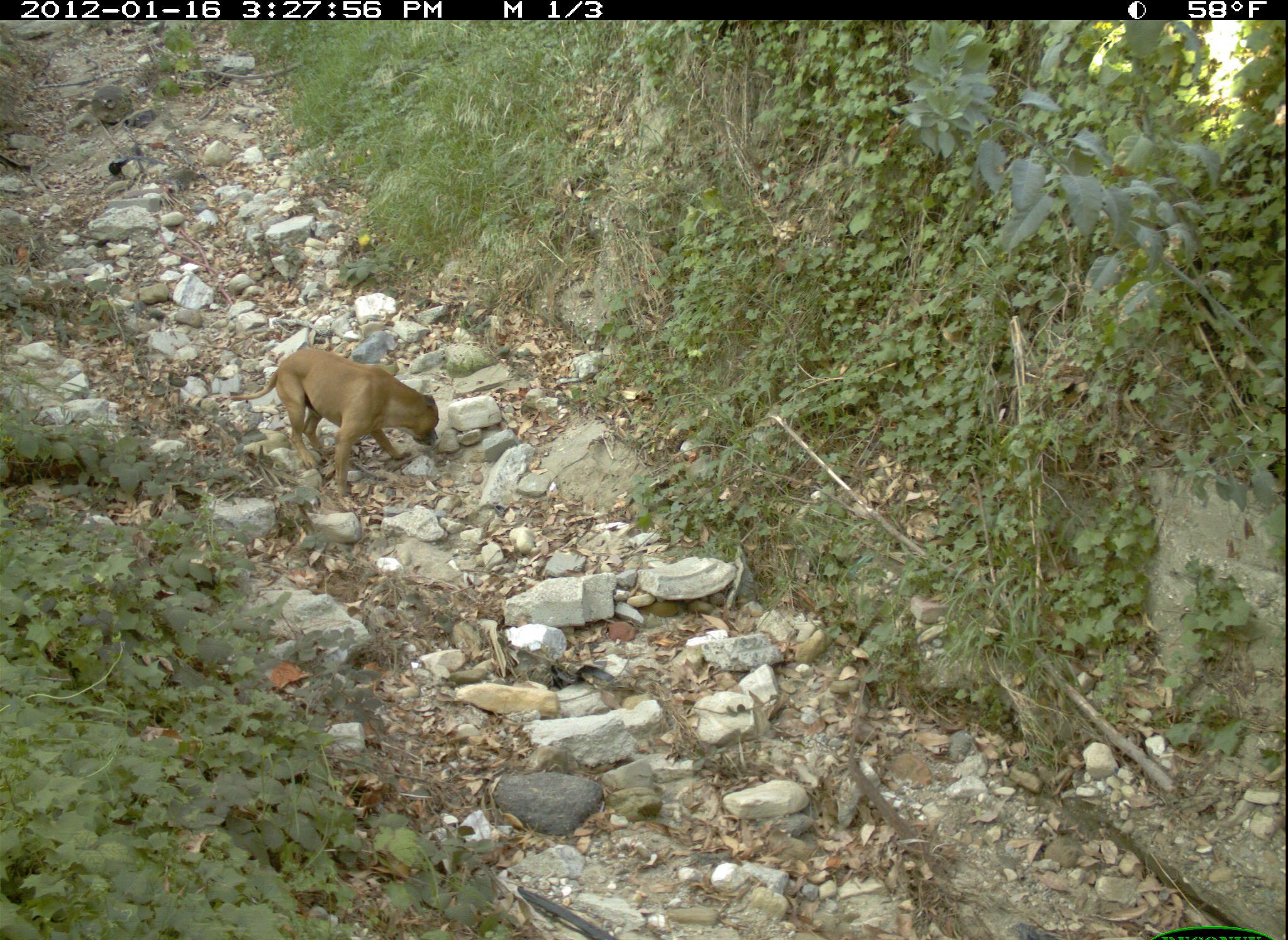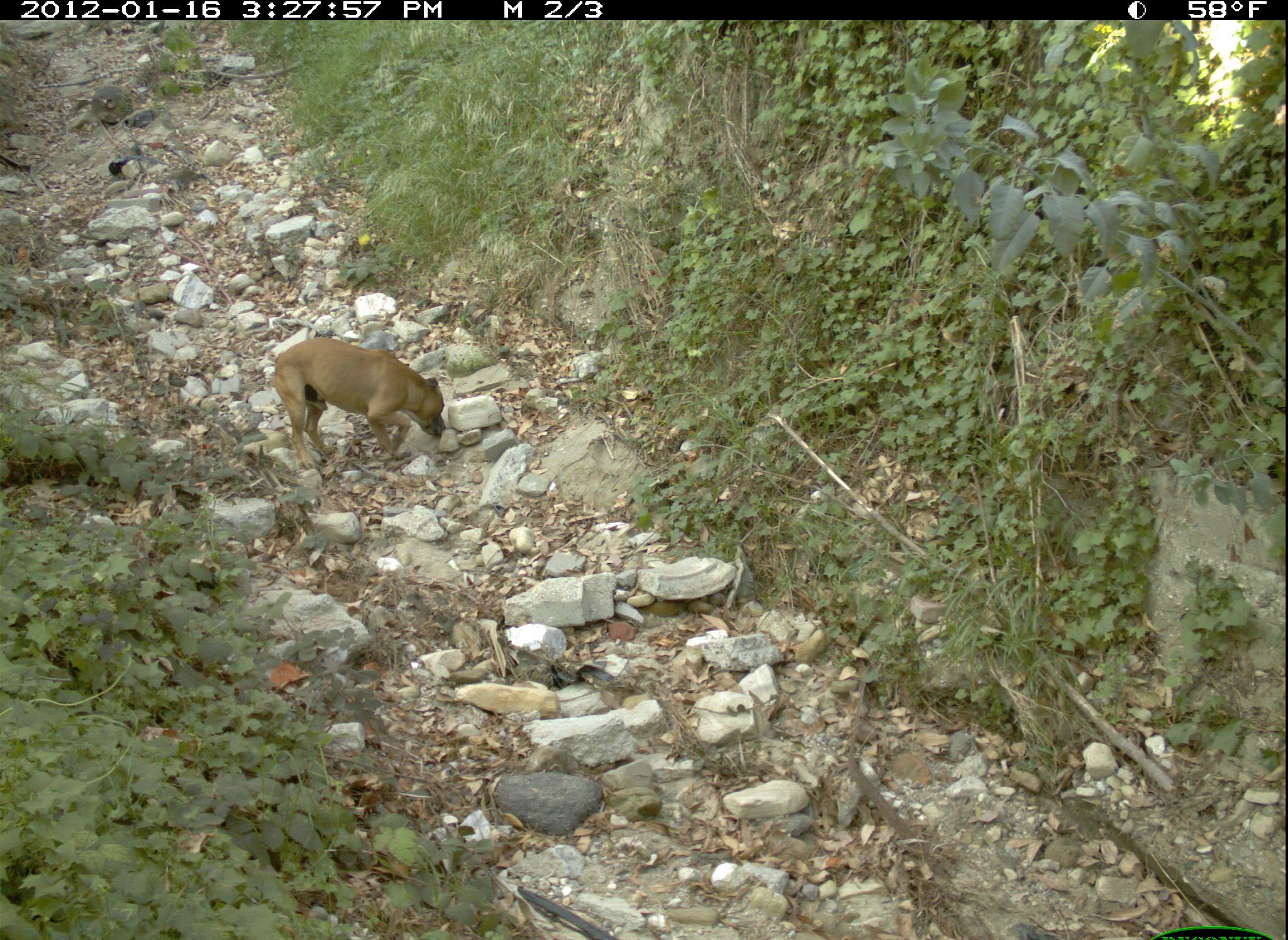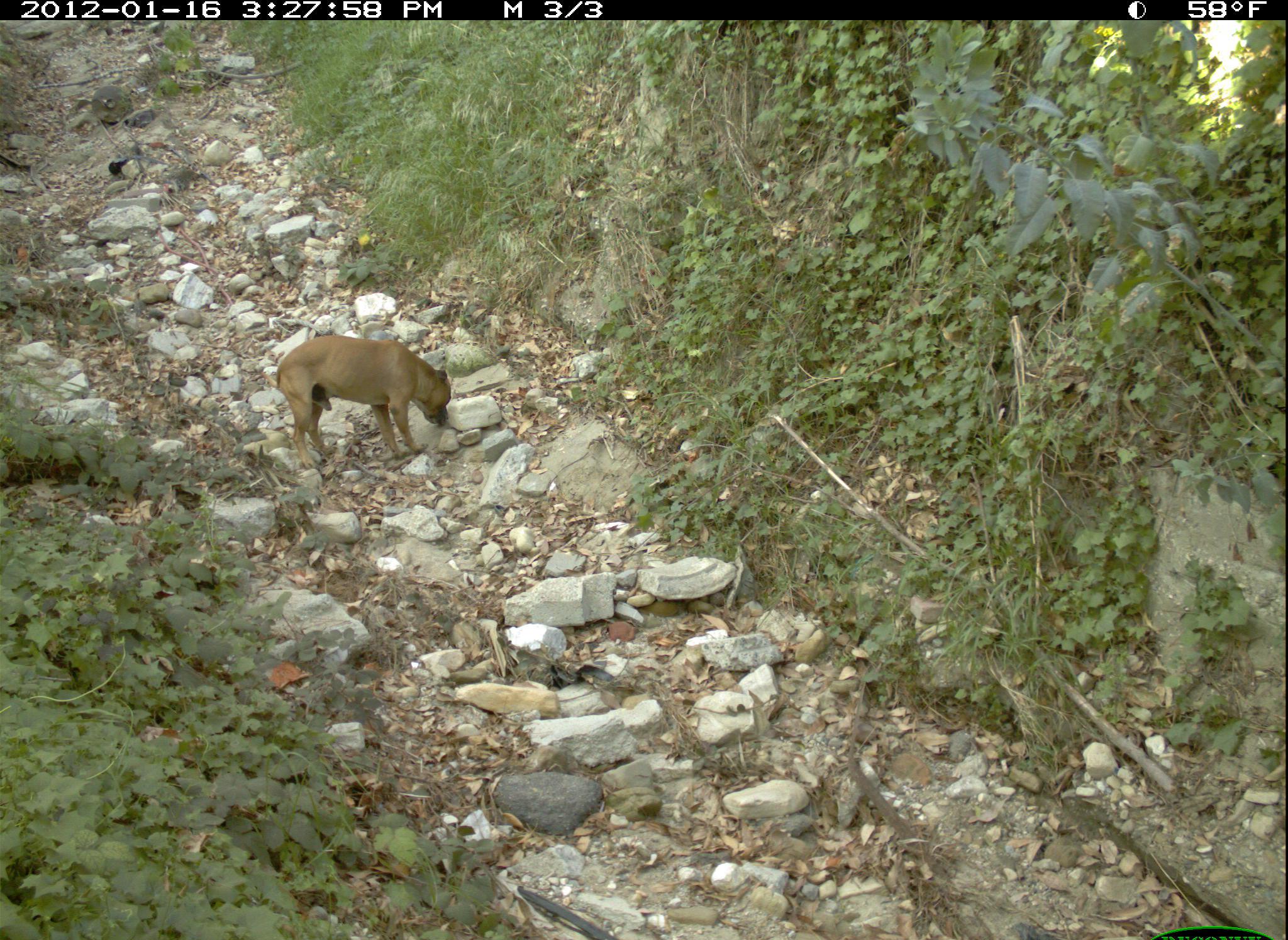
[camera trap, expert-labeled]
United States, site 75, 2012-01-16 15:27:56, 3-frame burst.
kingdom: Animalia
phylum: Chordata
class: Mammalia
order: Carnivora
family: Canidae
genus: Canis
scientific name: Canis familiaris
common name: domestic dog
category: dog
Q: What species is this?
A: Dog (domestic dog) (Canis familiaris).